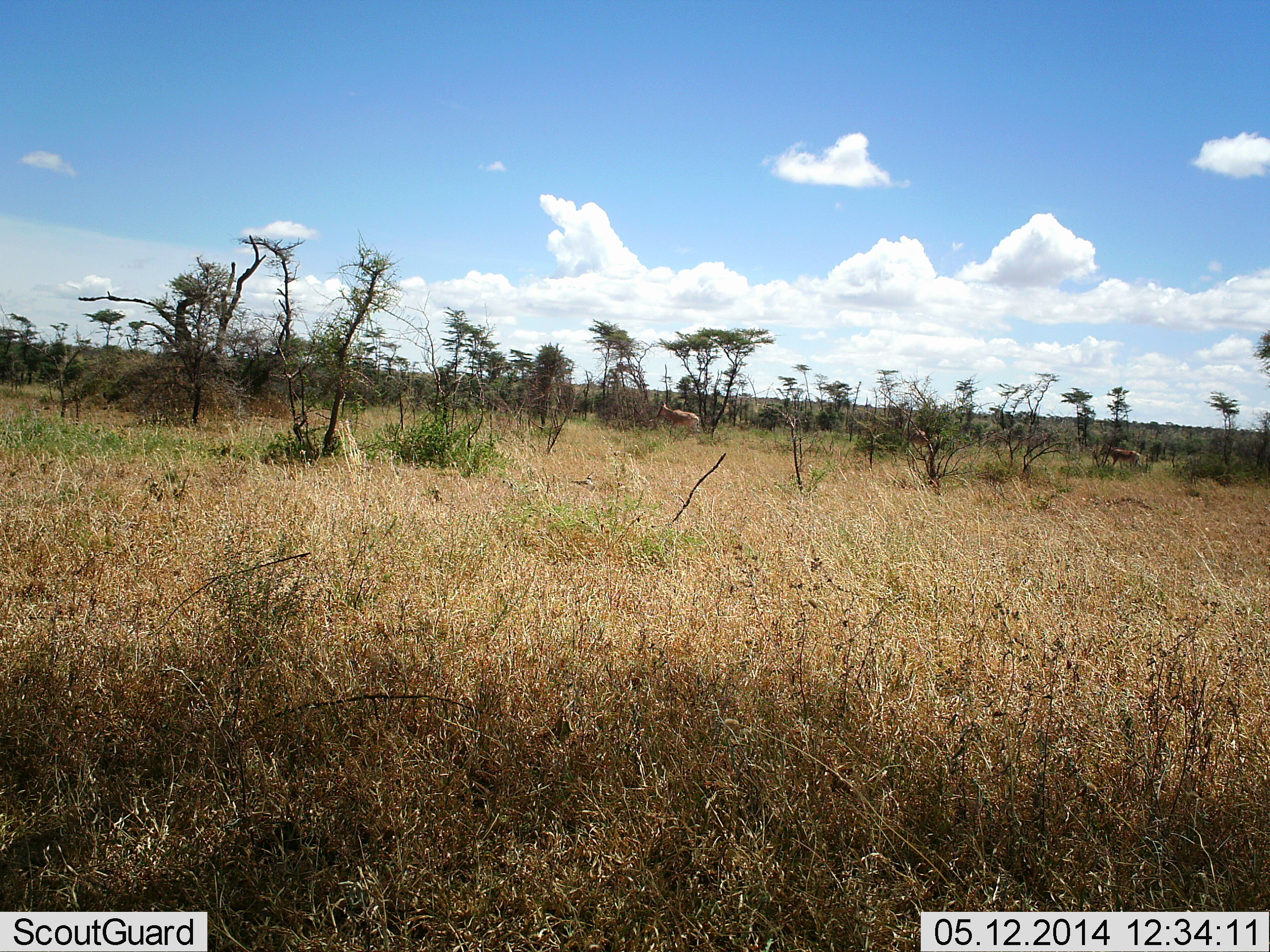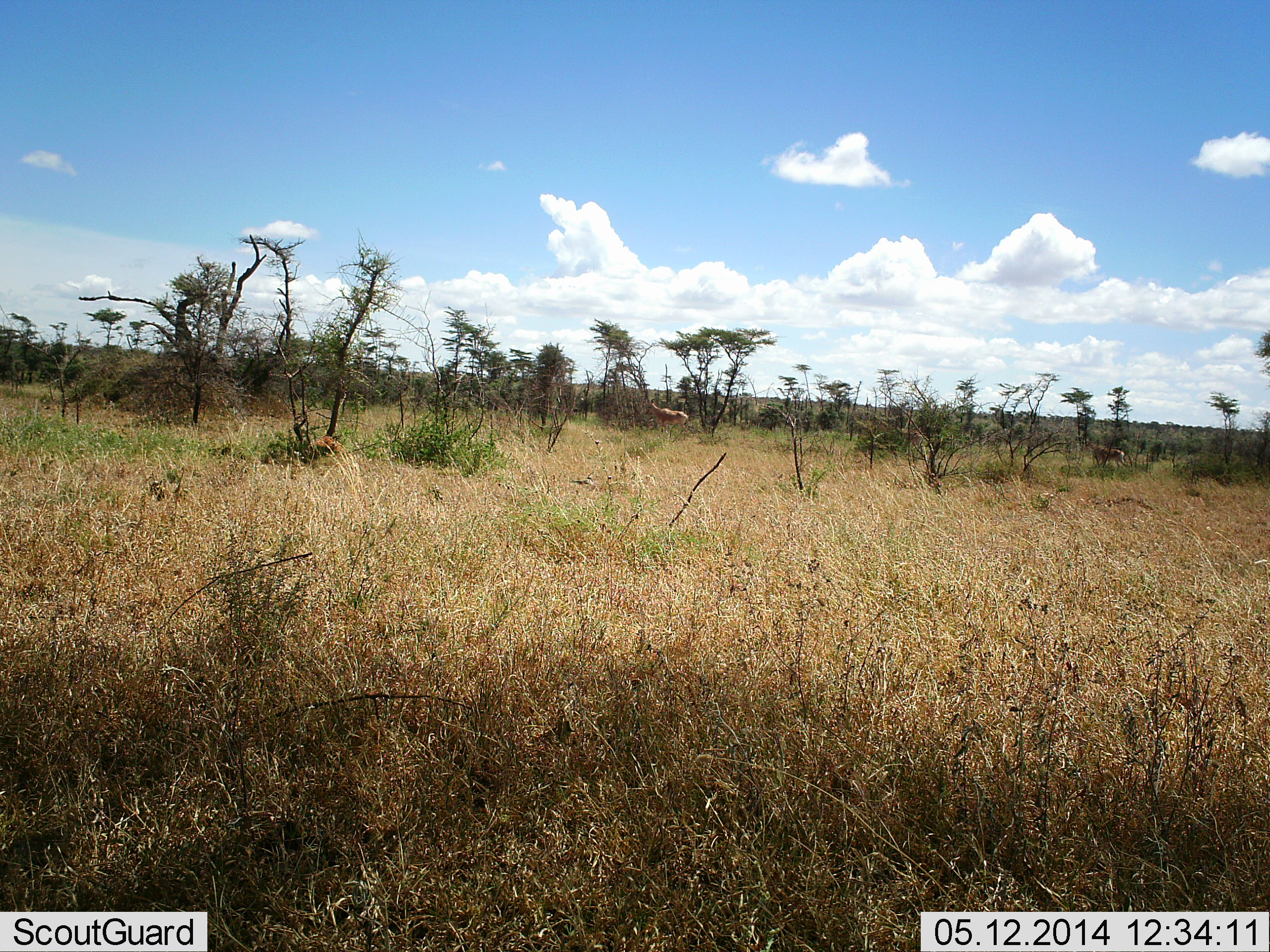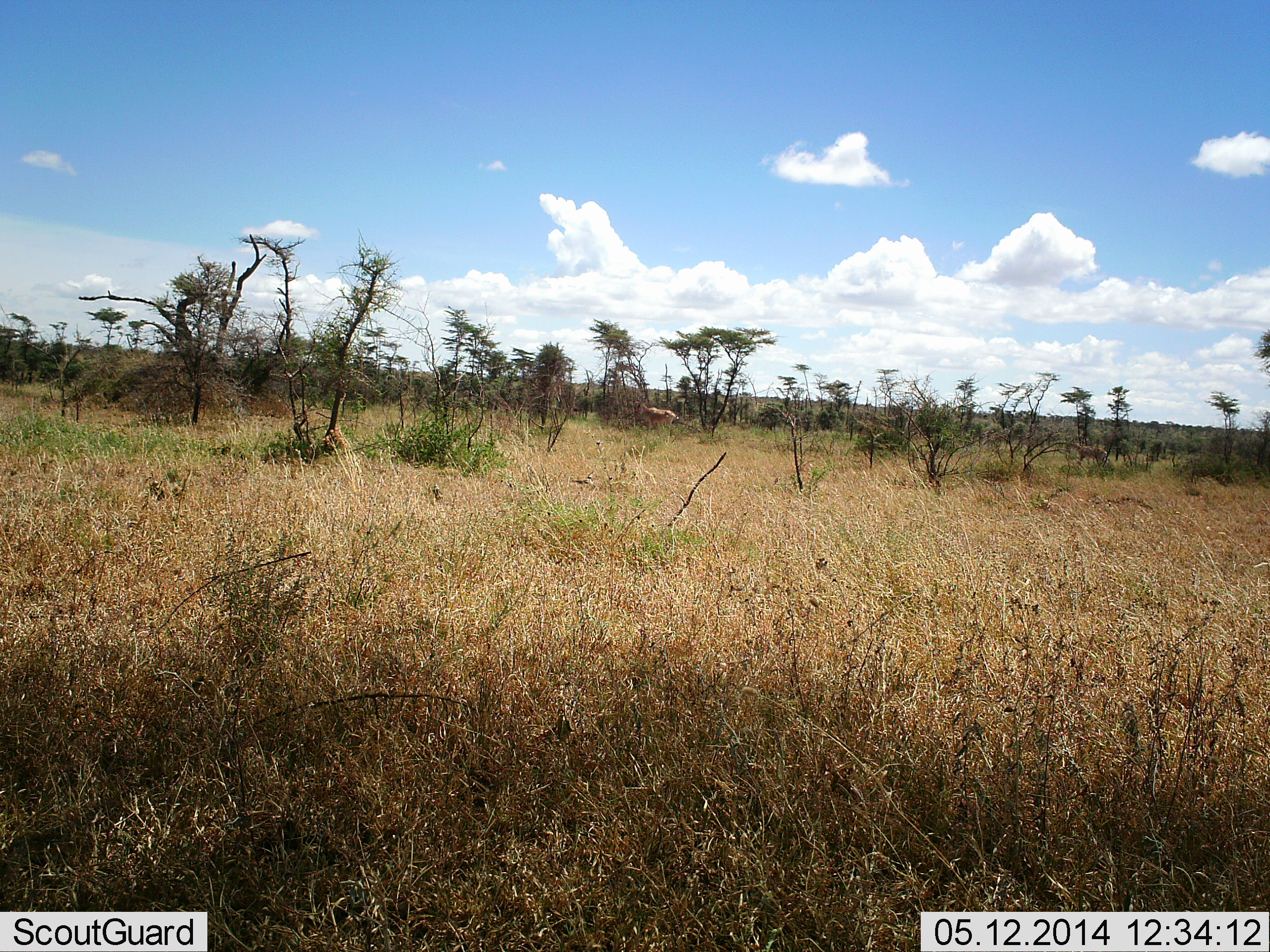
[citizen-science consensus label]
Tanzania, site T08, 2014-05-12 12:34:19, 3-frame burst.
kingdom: Animalia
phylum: Chordata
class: Mammalia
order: Artiodactyla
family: Bovidae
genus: Alcelaphus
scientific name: Alcelaphus buselaphus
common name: hartebeest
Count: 3.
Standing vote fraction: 17%.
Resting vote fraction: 0%.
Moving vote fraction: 83%.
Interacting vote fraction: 0%.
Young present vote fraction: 0%.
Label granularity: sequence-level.